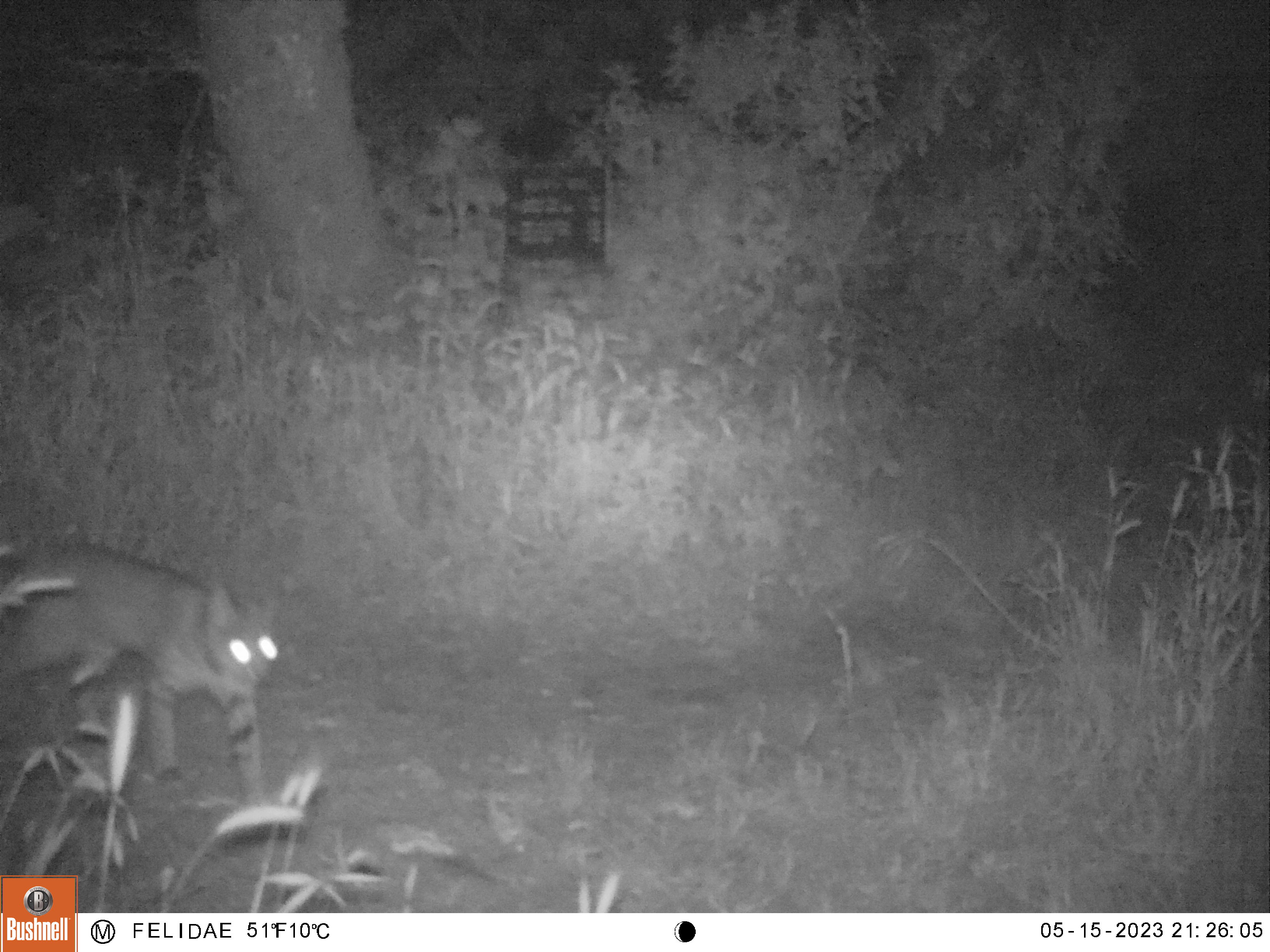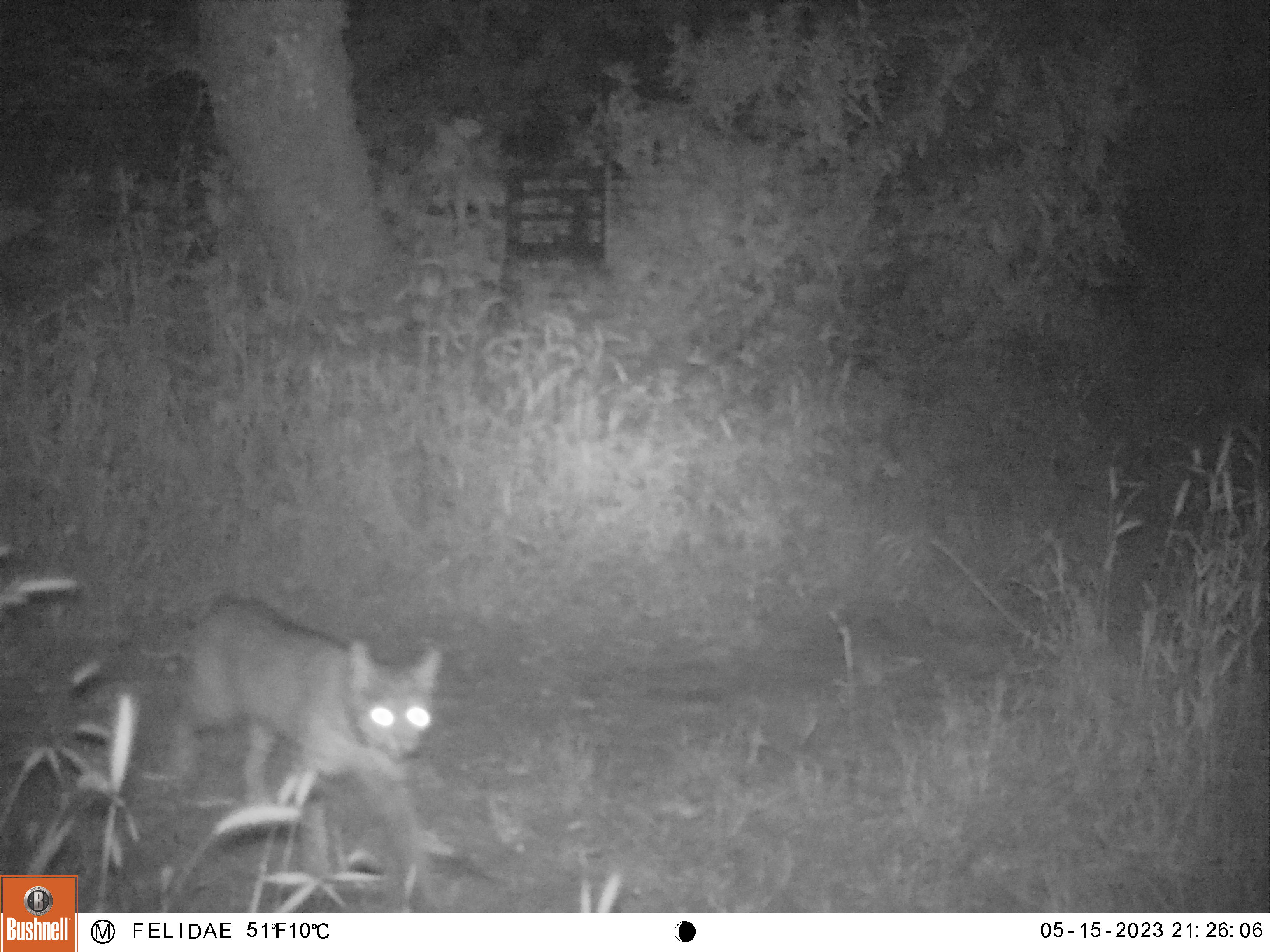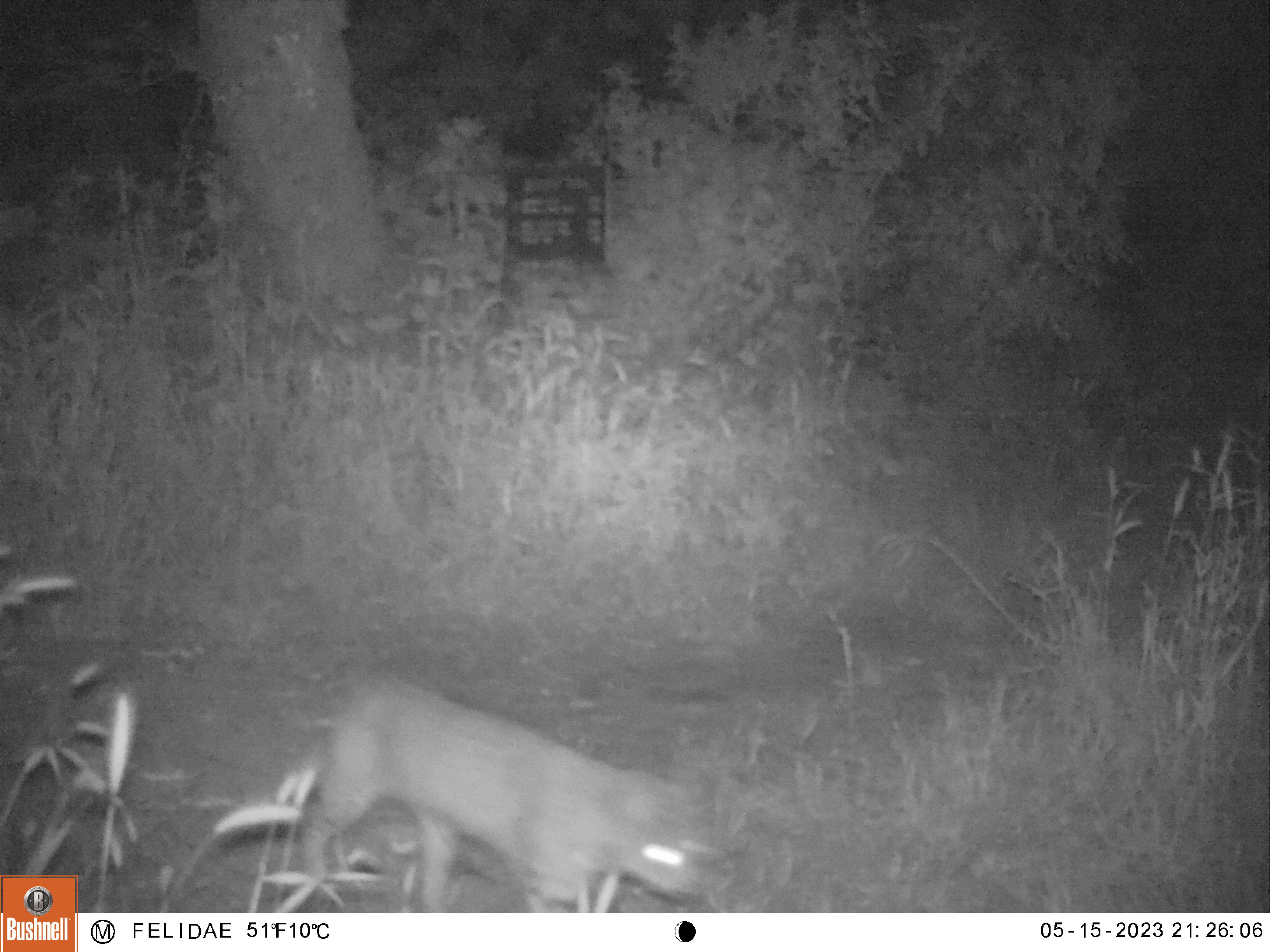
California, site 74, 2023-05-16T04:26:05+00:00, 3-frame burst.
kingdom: Animalia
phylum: Chordata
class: Mammalia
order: Carnivora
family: Felidae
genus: Lynx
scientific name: Lynx rufus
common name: bobcat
Bobcat (Lynx rufus).